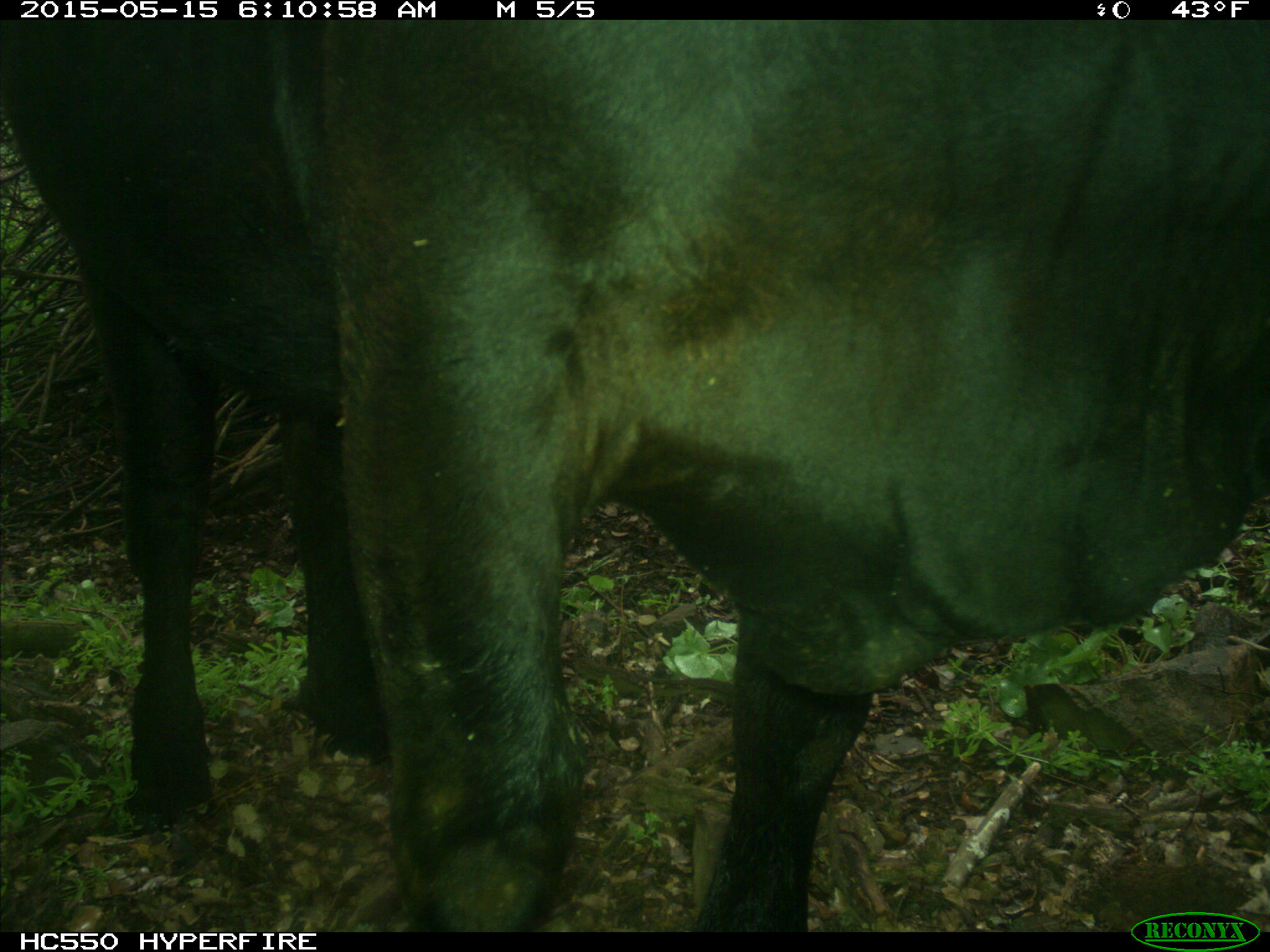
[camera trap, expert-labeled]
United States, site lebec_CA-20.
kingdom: Animalia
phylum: Chordata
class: Mammalia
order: Artiodactyla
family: Bovidae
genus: Bos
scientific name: Bos taurus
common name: domestic cow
Bos taurus (domestic cow).